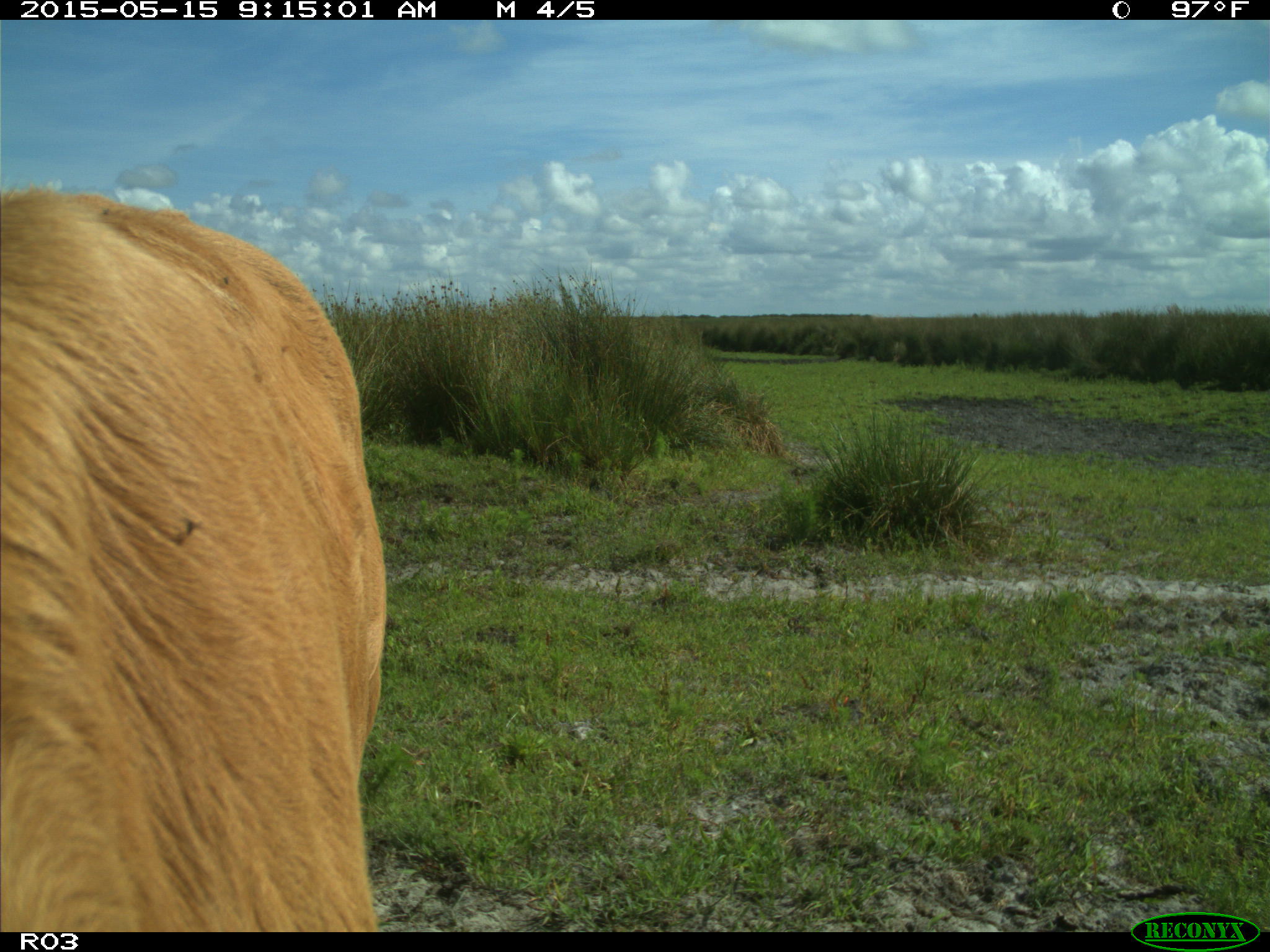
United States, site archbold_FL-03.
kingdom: Animalia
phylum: Chordata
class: Mammalia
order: Artiodactyla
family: Bovidae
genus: Bos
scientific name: Bos taurus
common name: domestic cow